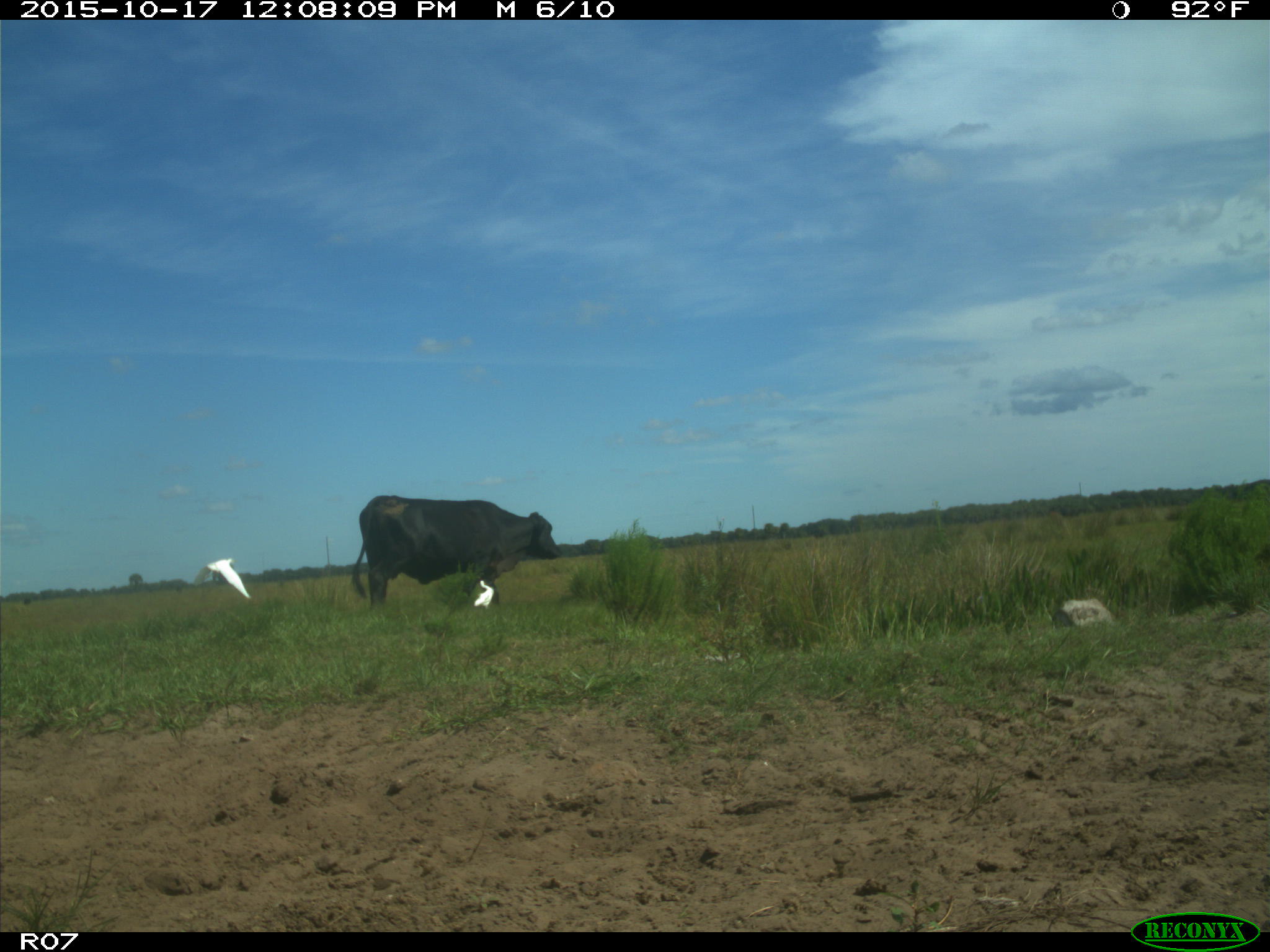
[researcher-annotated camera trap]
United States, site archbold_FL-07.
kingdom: Animalia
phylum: Chordata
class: Mammalia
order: Artiodactyla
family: Bovidae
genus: Bos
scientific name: Bos taurus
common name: domestic cow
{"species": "Bos taurus (domestic cow)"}